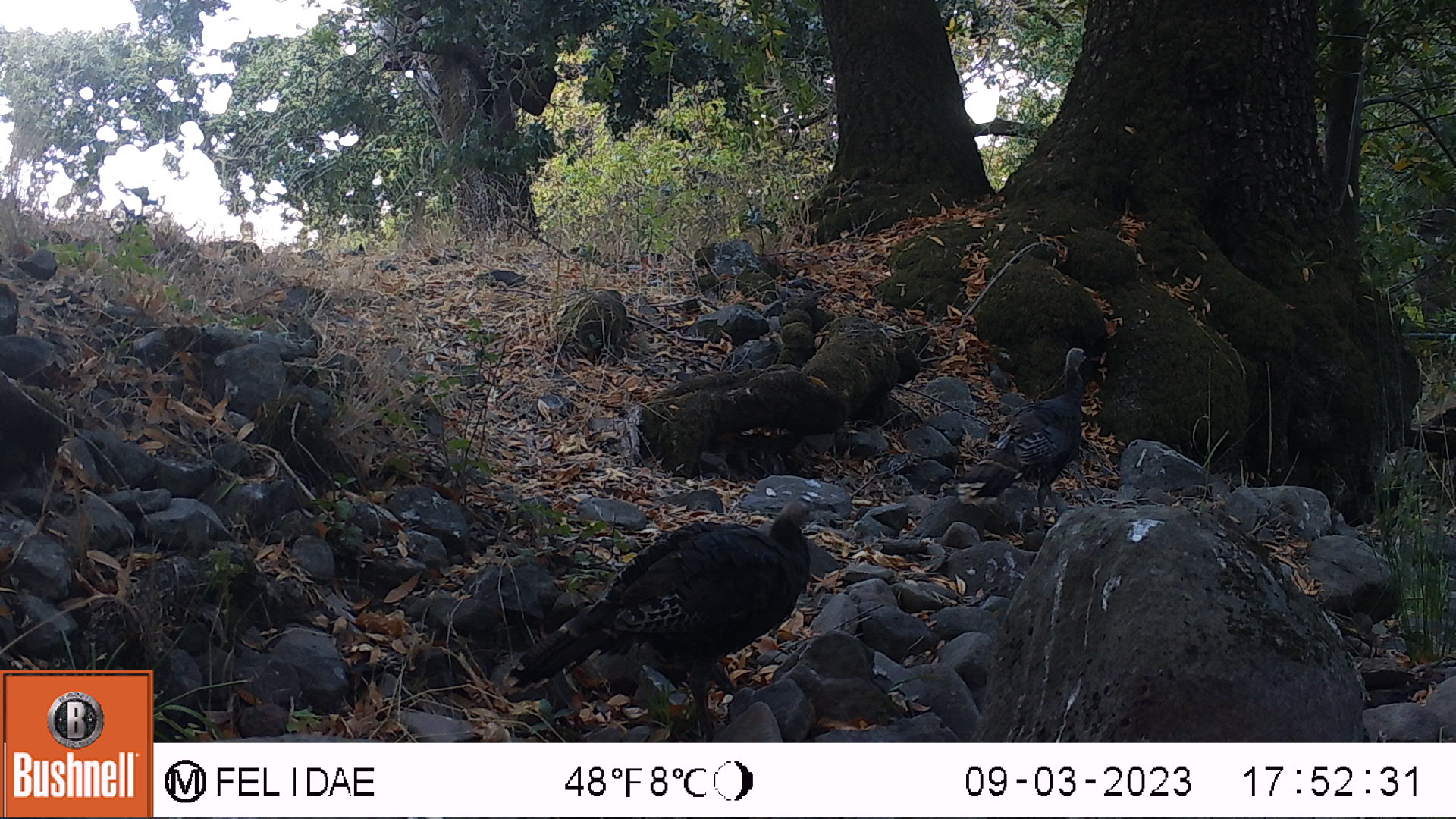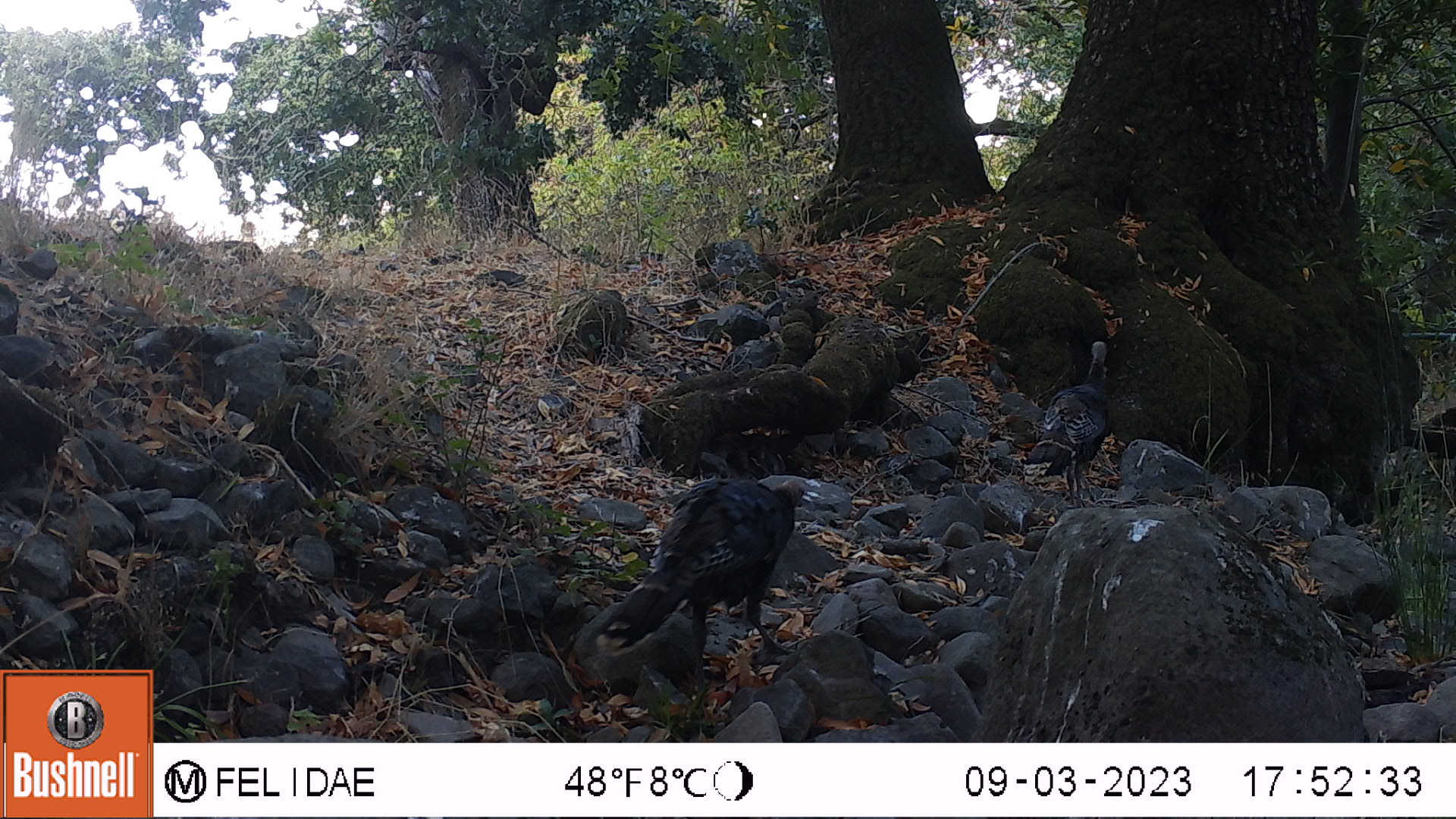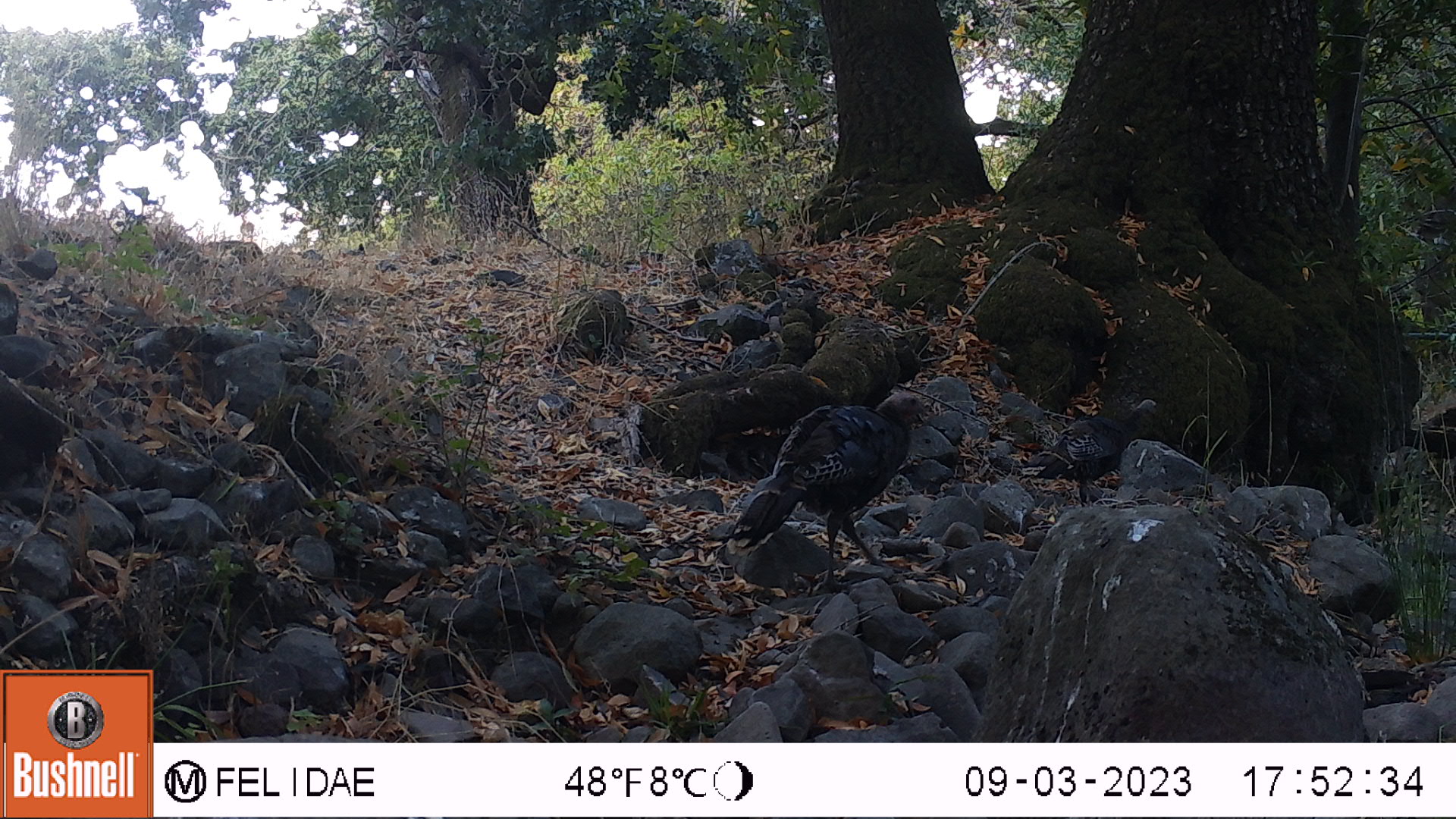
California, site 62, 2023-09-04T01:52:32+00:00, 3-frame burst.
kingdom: Animalia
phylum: Chordata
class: Aves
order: Galliformes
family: Phasianidae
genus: Meleagris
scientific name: Meleagris gallopavo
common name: turkey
Turkey (Meleagris gallopavo).